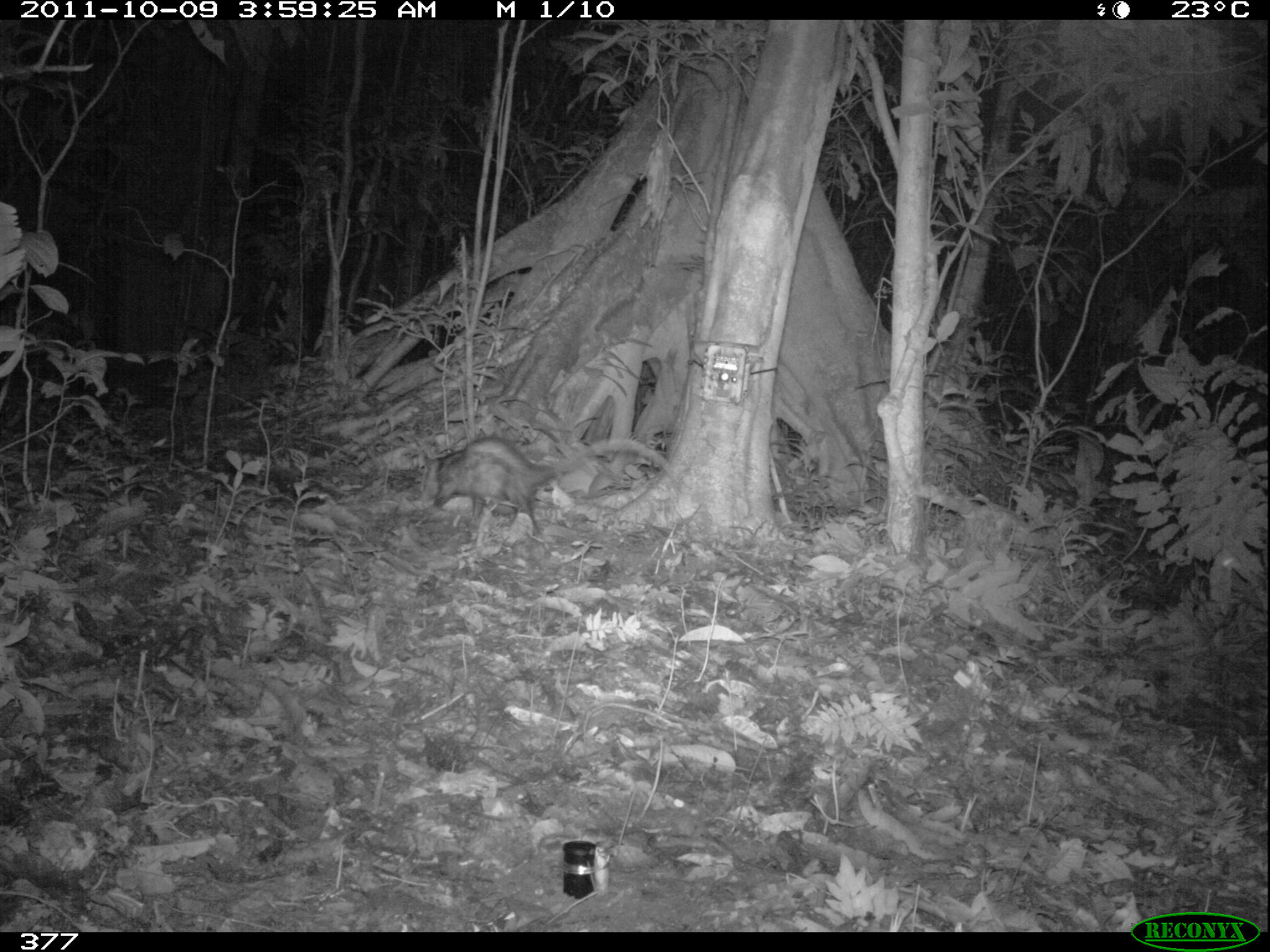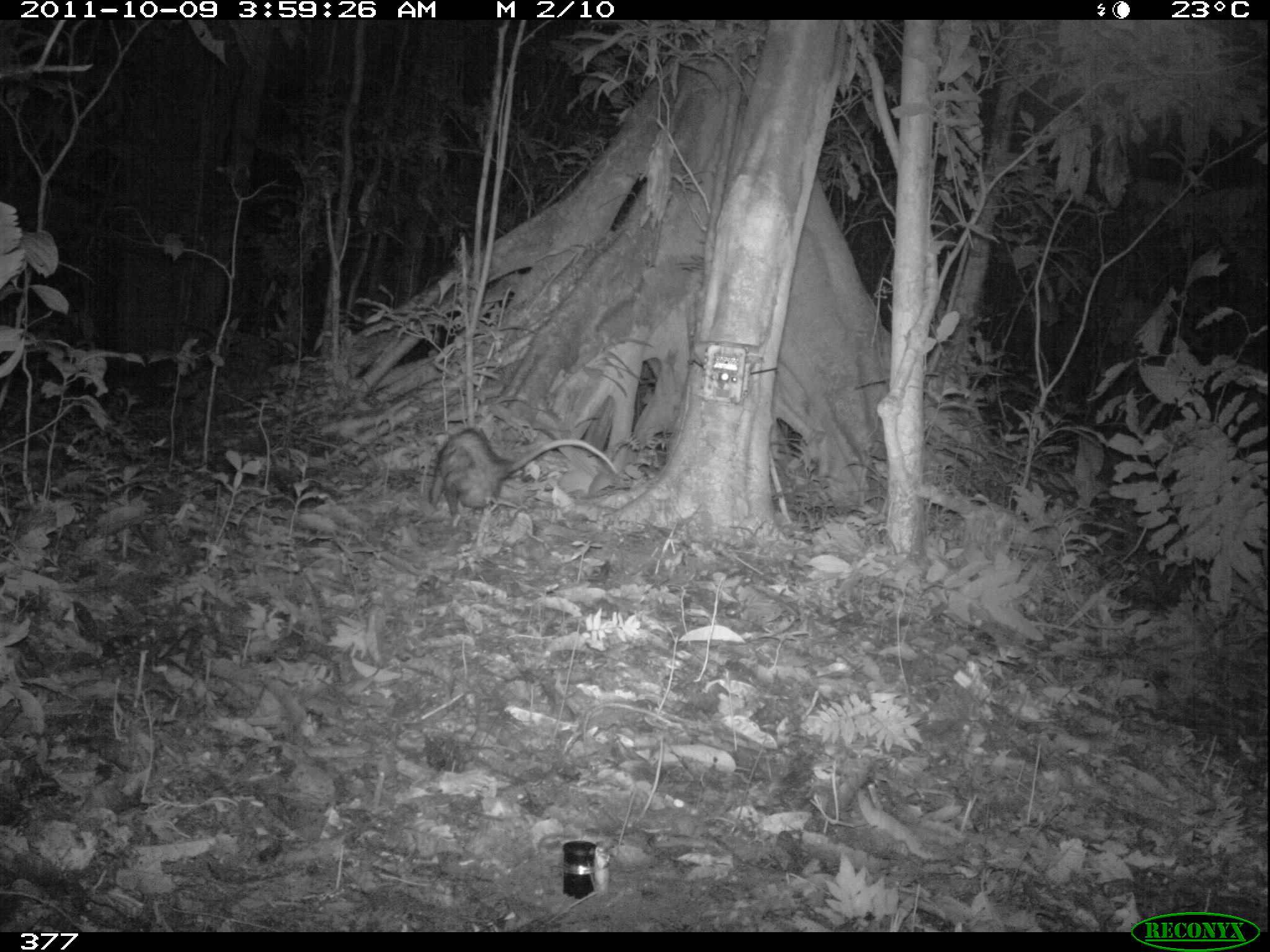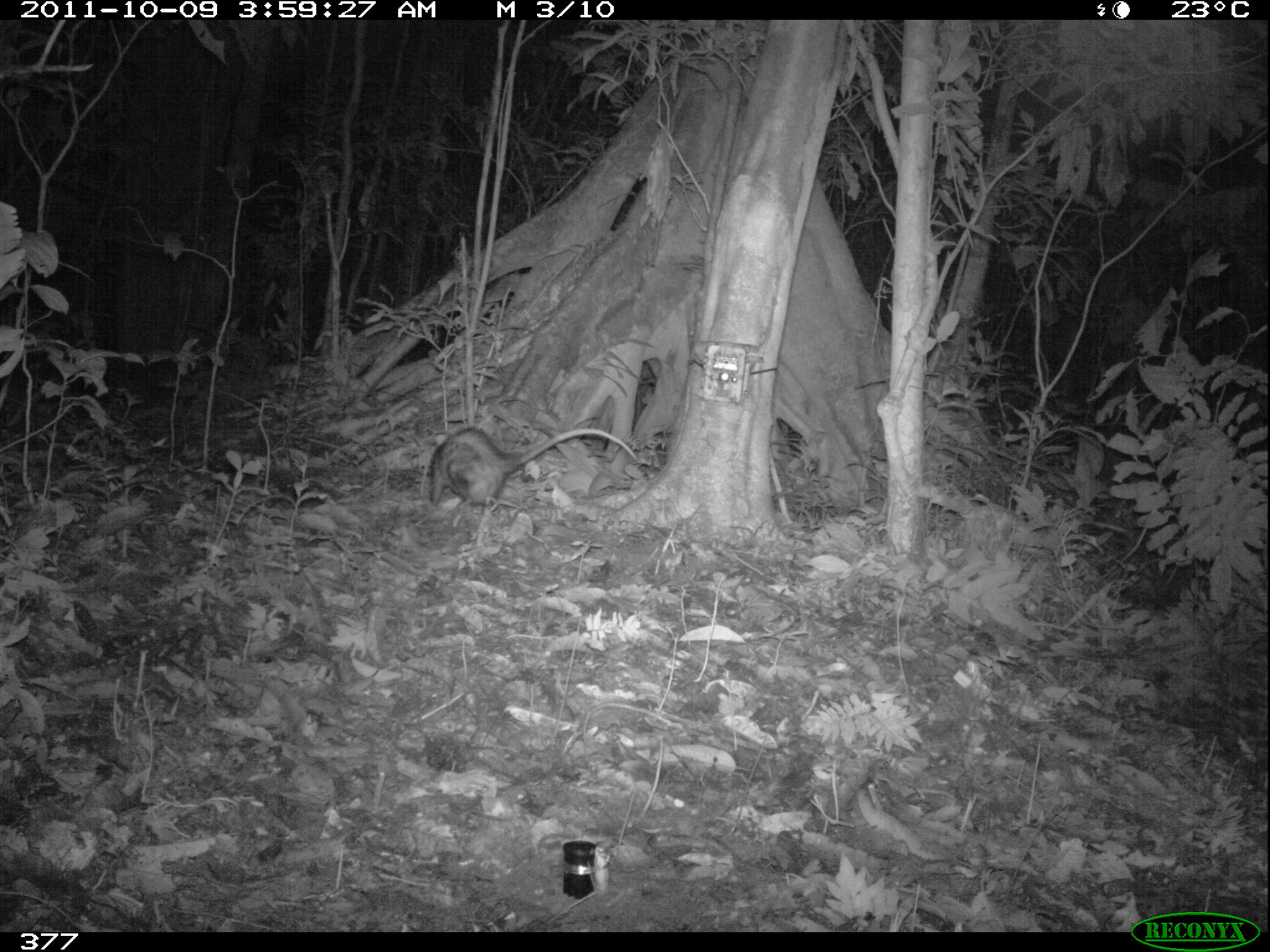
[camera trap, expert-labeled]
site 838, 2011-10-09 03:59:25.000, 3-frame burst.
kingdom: Animalia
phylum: Chordata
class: Mammalia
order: Didelphimorphia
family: Didelphidae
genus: Didelphis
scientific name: Didelphis marsupialis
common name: southern opossum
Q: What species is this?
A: Didelphis marsupialis (southern opossum).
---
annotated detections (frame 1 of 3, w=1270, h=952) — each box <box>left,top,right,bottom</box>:
didelphis marsupialis: <box>428,431,672,541</box>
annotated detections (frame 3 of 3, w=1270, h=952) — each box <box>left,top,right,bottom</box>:
didelphis marsupialis: <box>427,426,638,523</box>